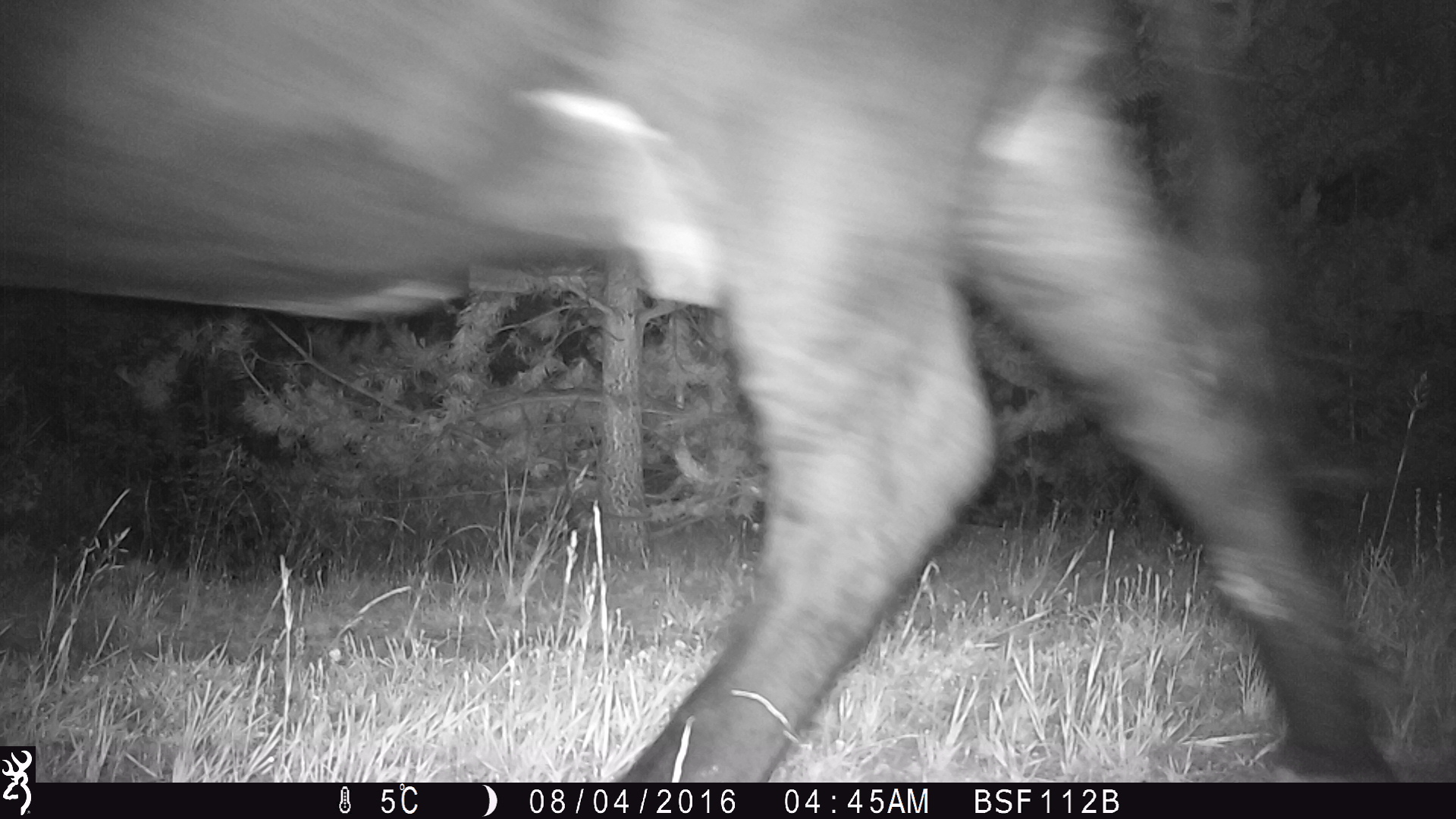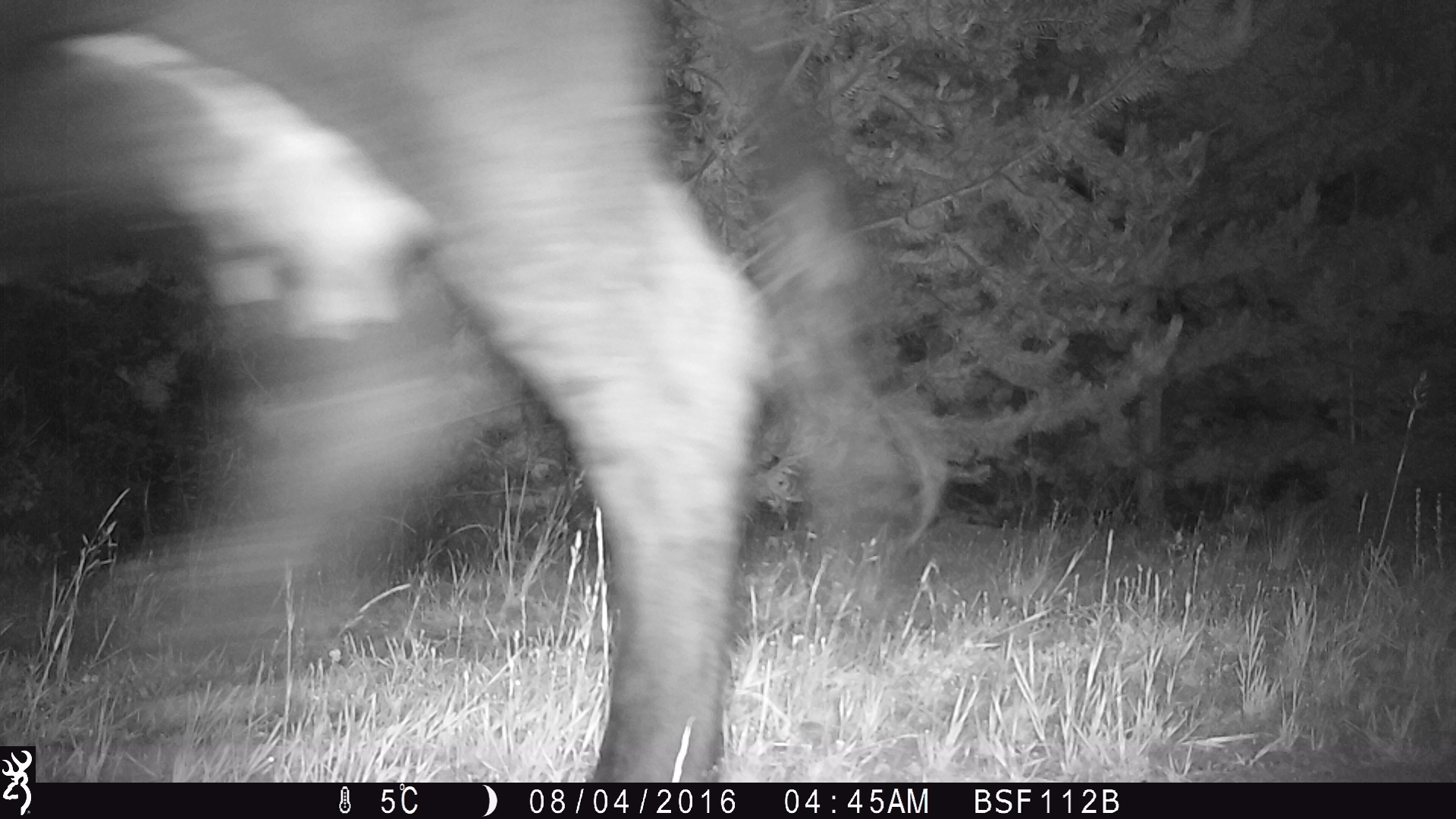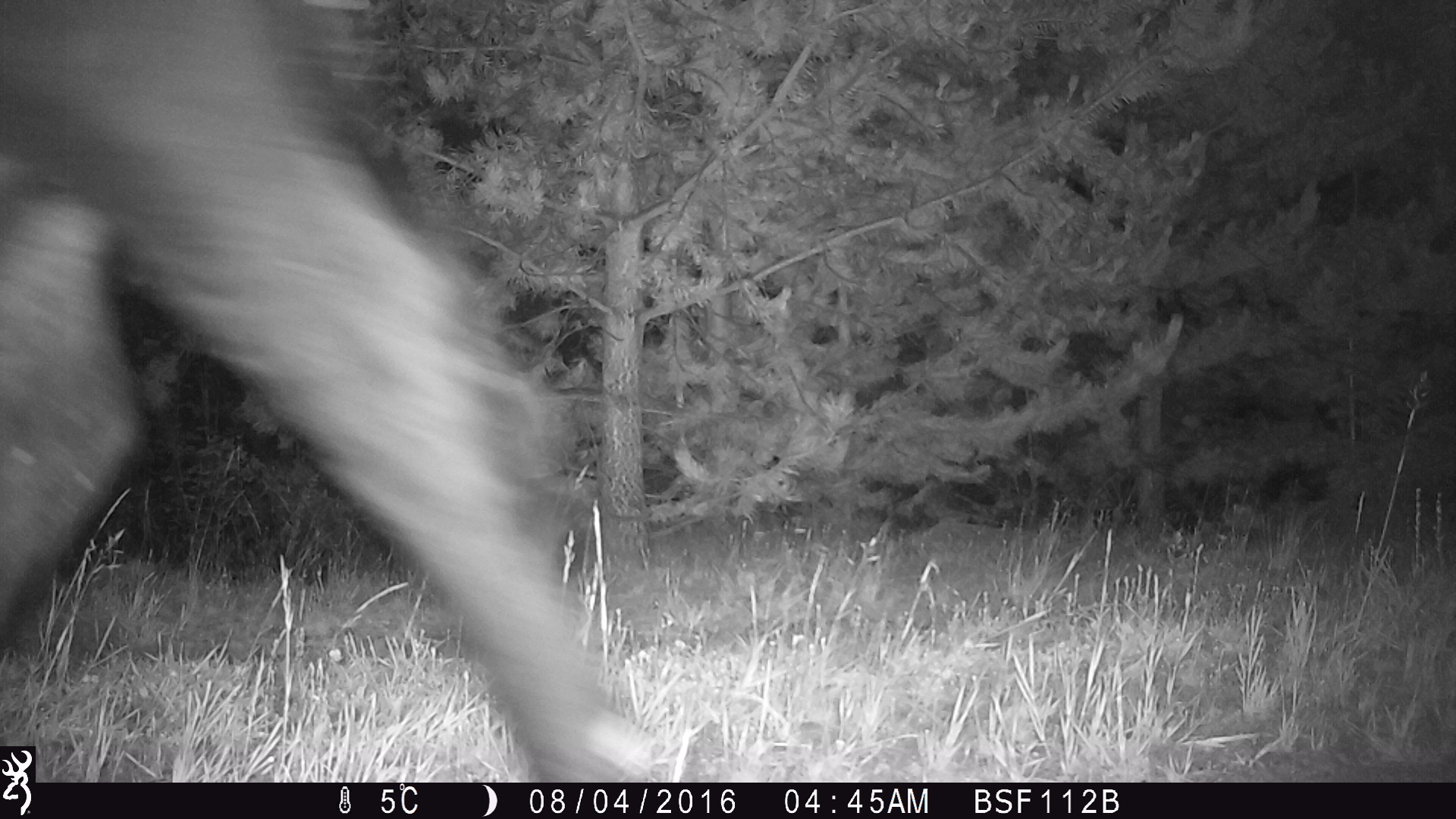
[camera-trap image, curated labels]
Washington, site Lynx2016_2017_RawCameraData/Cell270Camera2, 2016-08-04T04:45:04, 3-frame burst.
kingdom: Animalia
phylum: Chordata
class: Mammalia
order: Artiodactyla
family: Bovidae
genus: Bos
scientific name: Bos taurus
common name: domestic cattle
Domestic cattle (Bos taurus). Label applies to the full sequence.